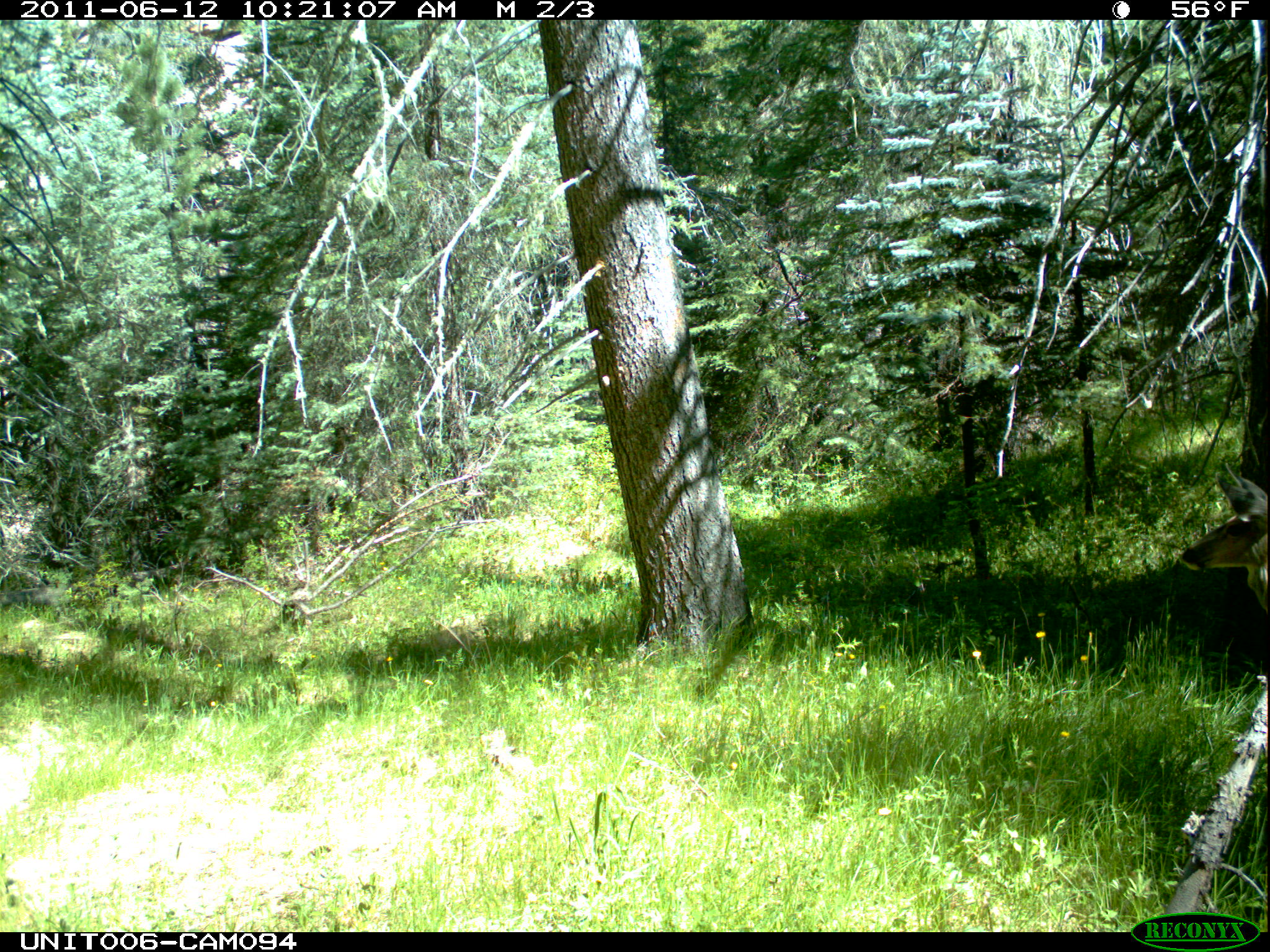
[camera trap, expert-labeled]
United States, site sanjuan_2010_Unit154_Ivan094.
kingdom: Animalia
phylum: Chordata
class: Mammalia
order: Artiodactyla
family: Cervidae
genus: Odocoileus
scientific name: Odocoileus hemionus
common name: mule deer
Odocoileus hemionus (mule deer).